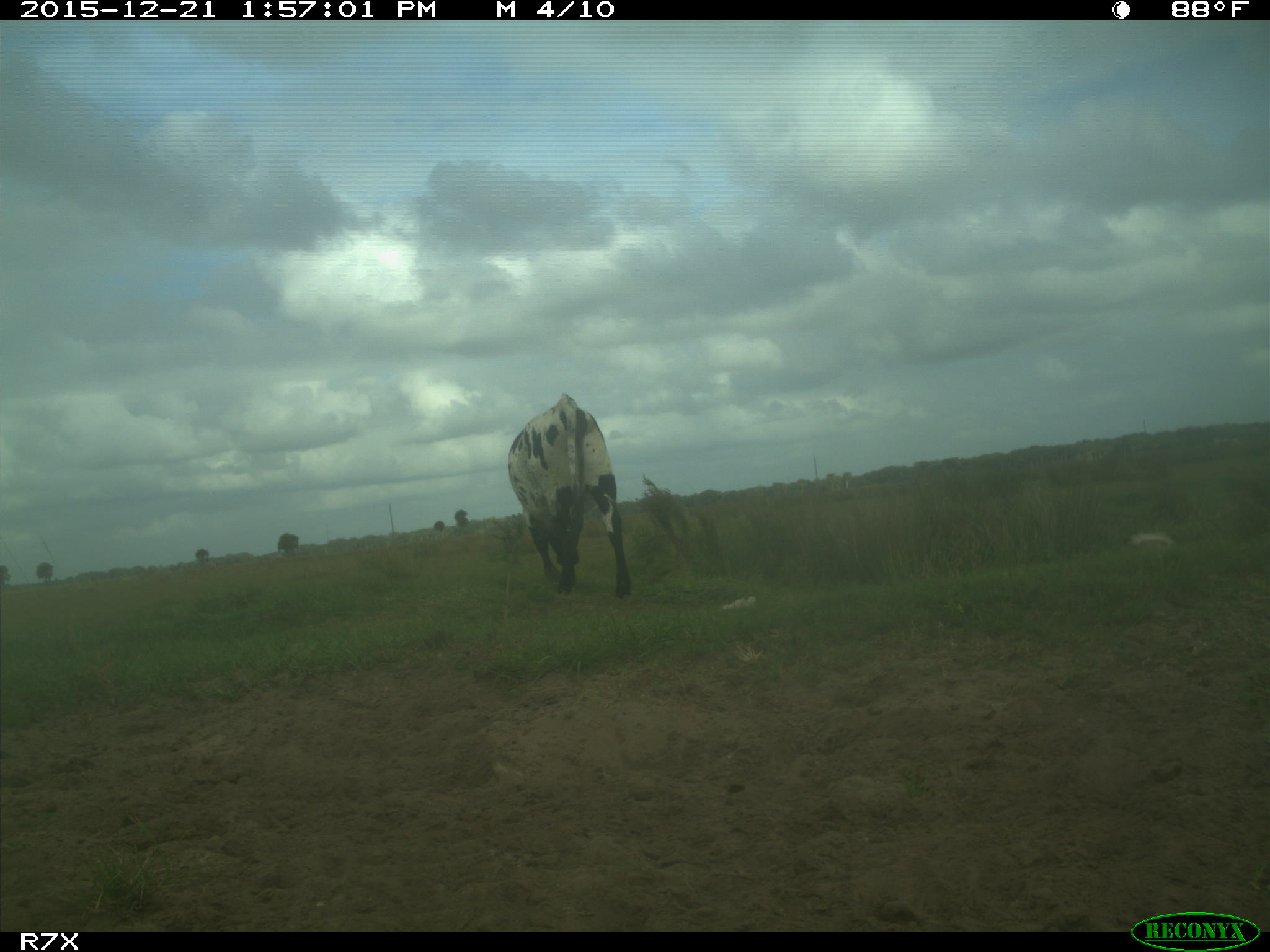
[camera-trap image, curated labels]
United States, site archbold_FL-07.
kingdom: Animalia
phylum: Chordata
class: Mammalia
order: Artiodactyla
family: Bovidae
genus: Bos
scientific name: Bos taurus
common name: domestic cow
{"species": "Bos taurus (domestic cow)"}